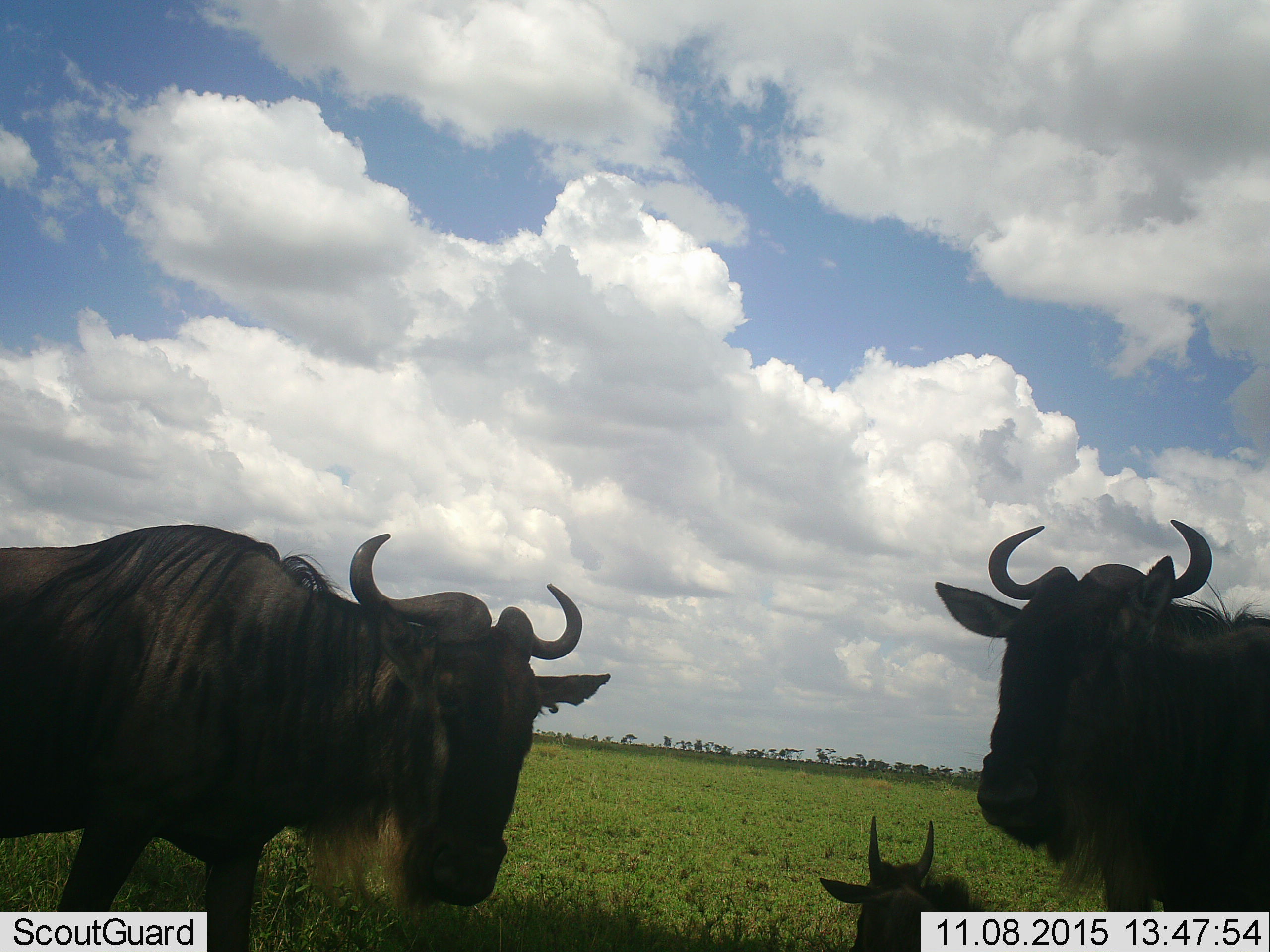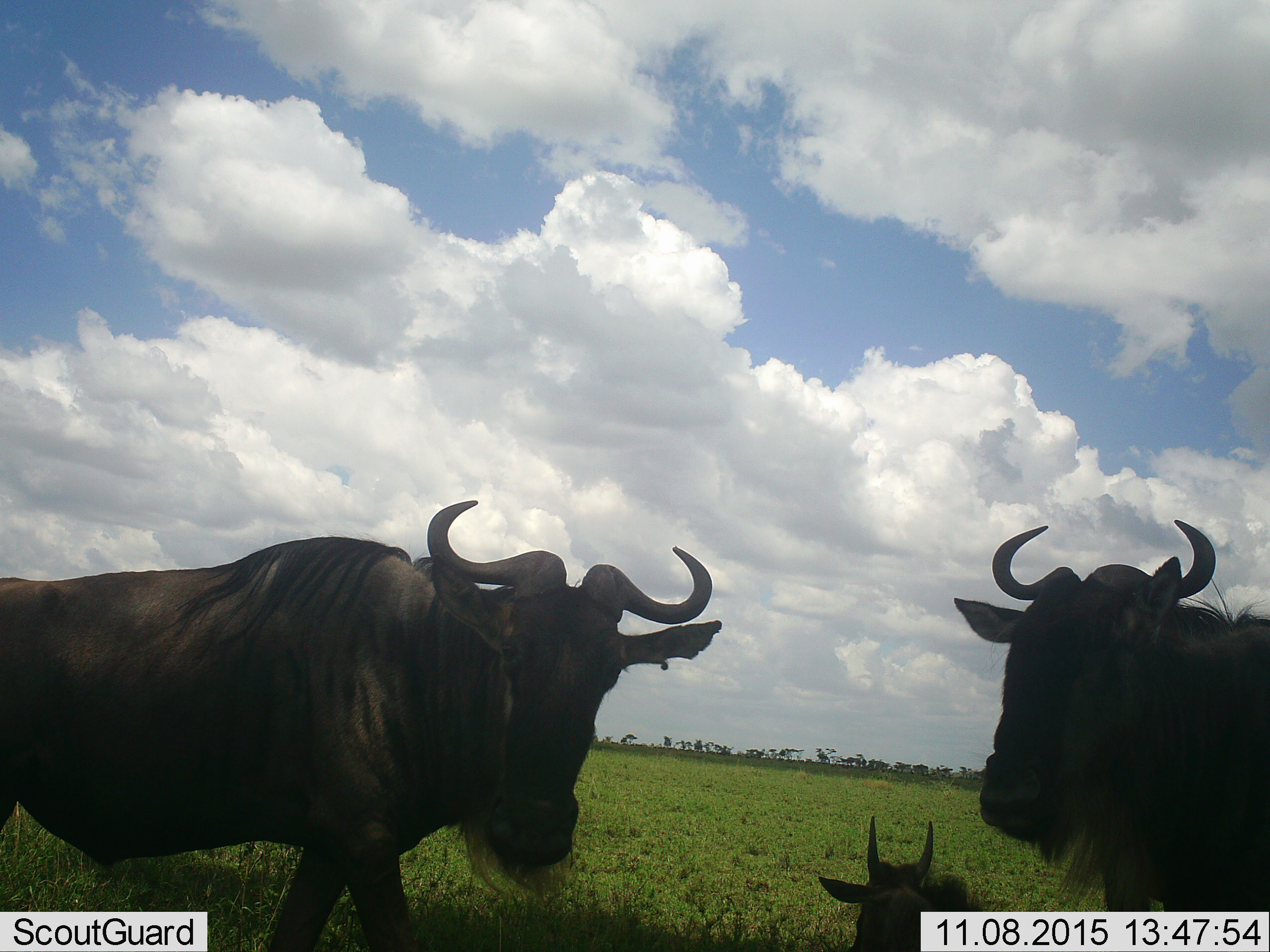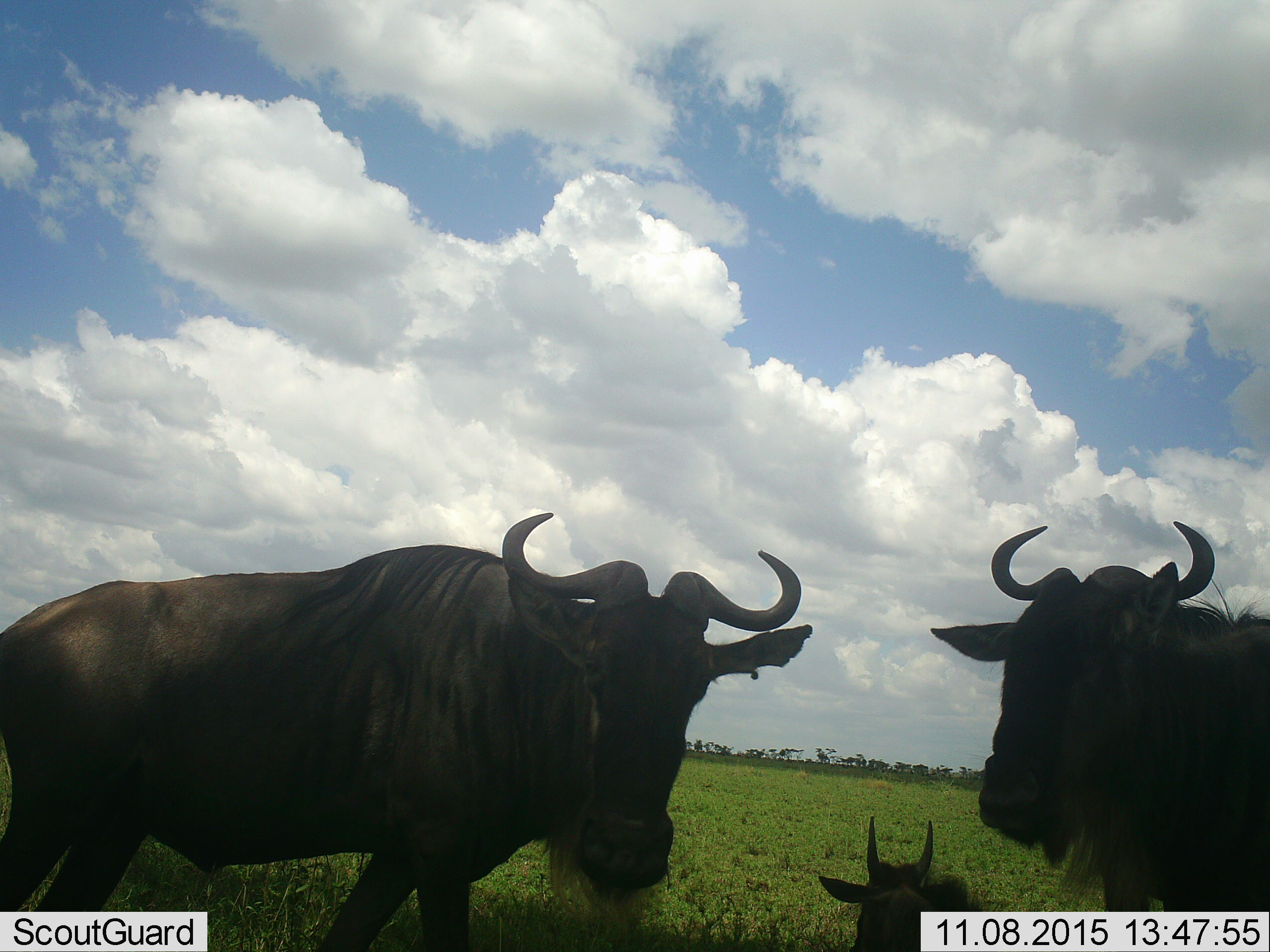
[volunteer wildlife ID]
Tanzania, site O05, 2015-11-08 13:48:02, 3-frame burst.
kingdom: Animalia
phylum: Chordata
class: Mammalia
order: Artiodactyla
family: Bovidae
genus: Connochaetes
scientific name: Connochaetes taurinus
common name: blue wildebeest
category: wildebeest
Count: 3.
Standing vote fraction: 89%.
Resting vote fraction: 89%.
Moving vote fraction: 56%.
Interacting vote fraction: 11%.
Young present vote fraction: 33%.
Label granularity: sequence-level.